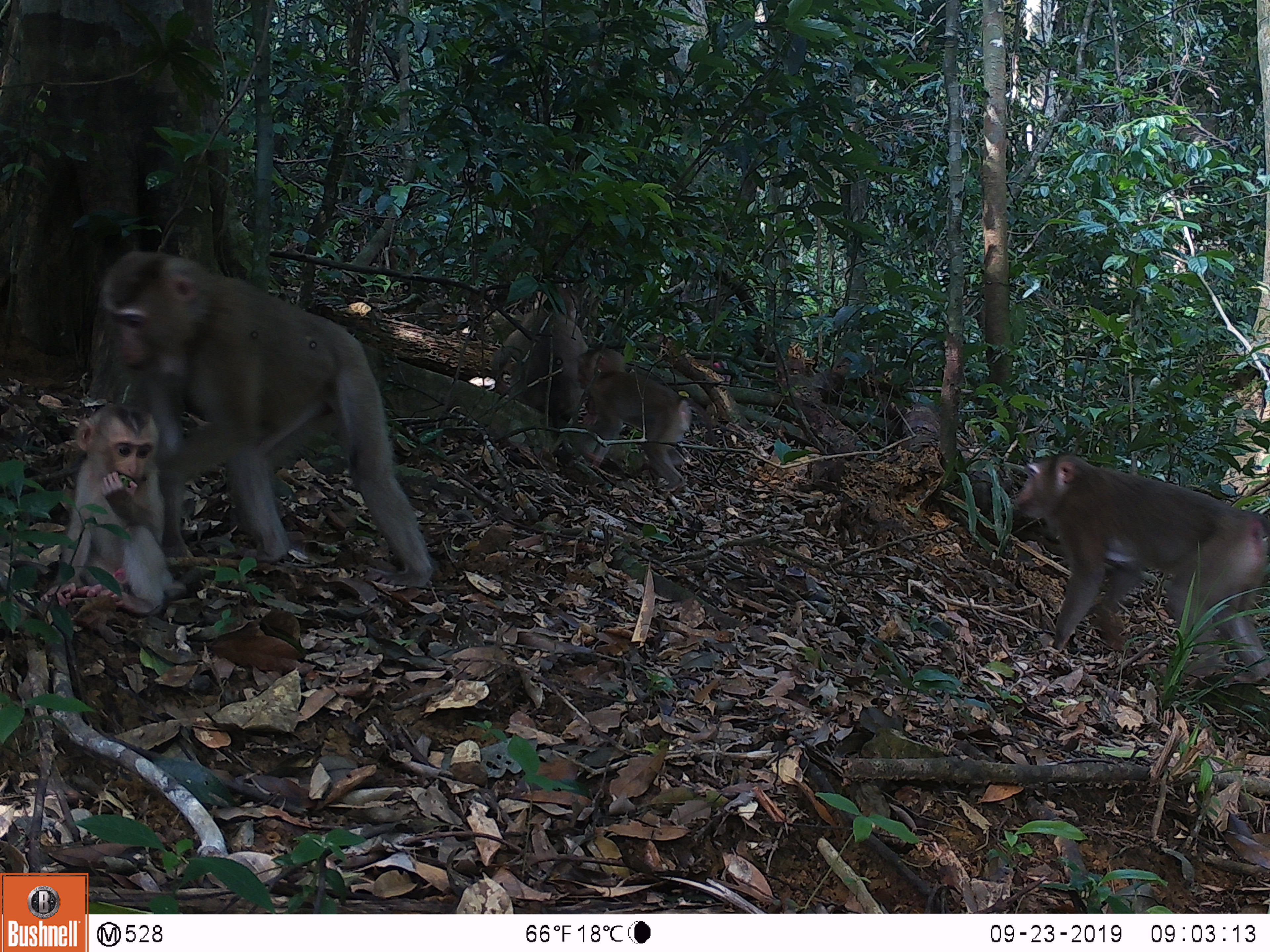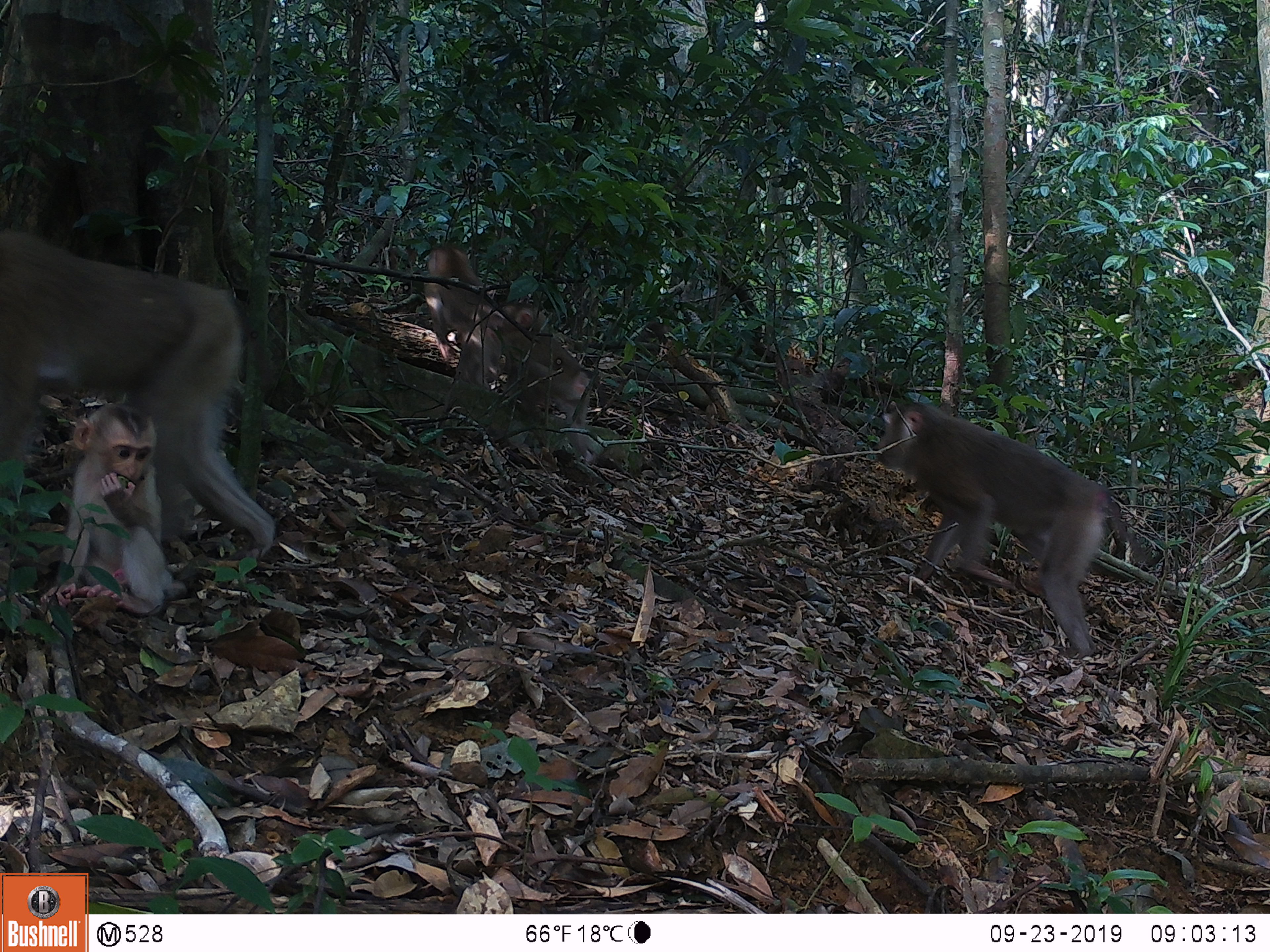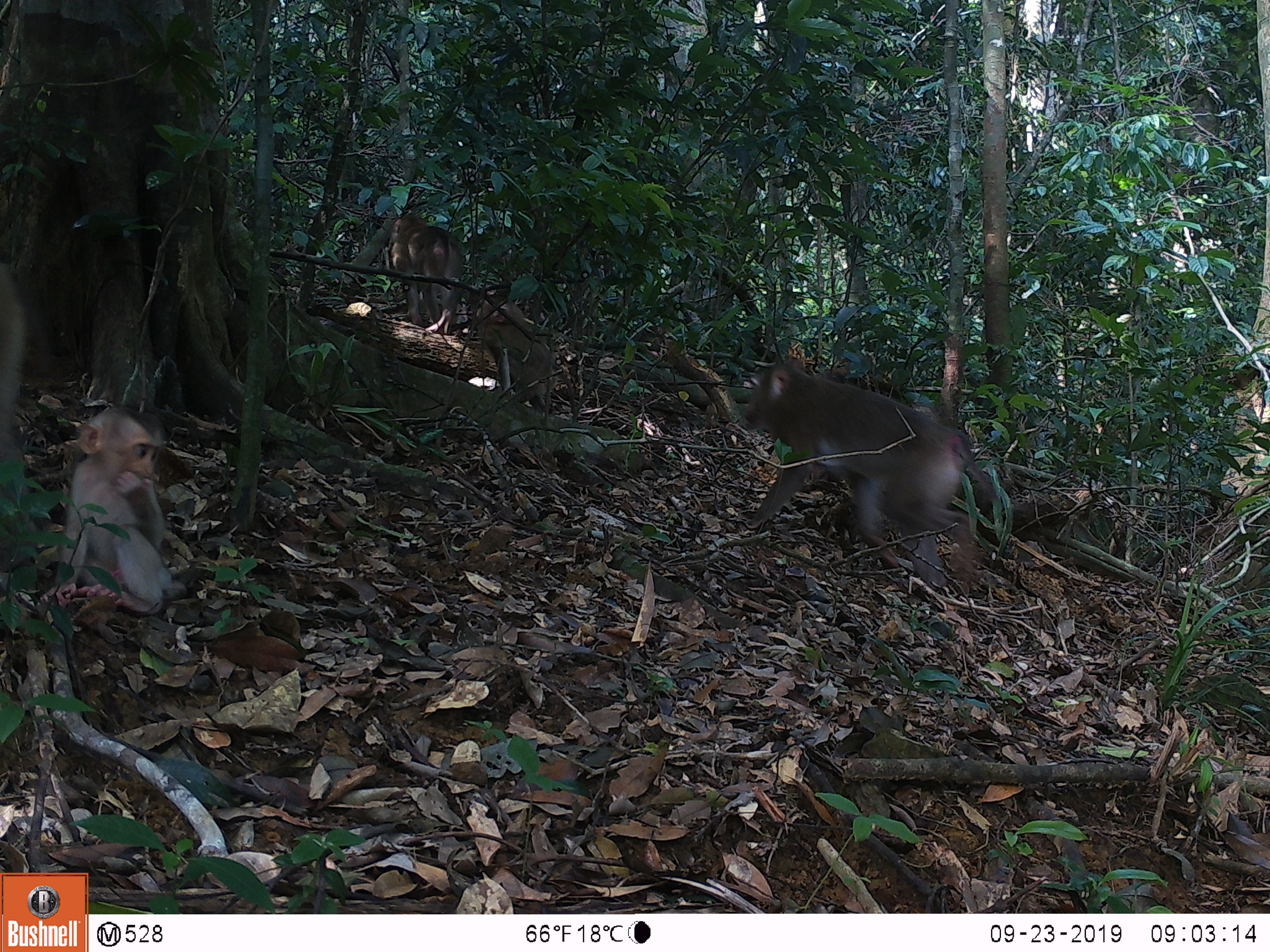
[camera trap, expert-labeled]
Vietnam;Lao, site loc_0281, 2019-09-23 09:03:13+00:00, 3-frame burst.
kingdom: Animalia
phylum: Chordata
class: Mammalia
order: Primates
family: Cercopithecidae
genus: Macaca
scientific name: Macaca nemestrina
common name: pig-tailed macaque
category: pig tailed macaque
Pig tailed macaque (pig-tailed macaque) (Macaca nemestrina). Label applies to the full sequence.